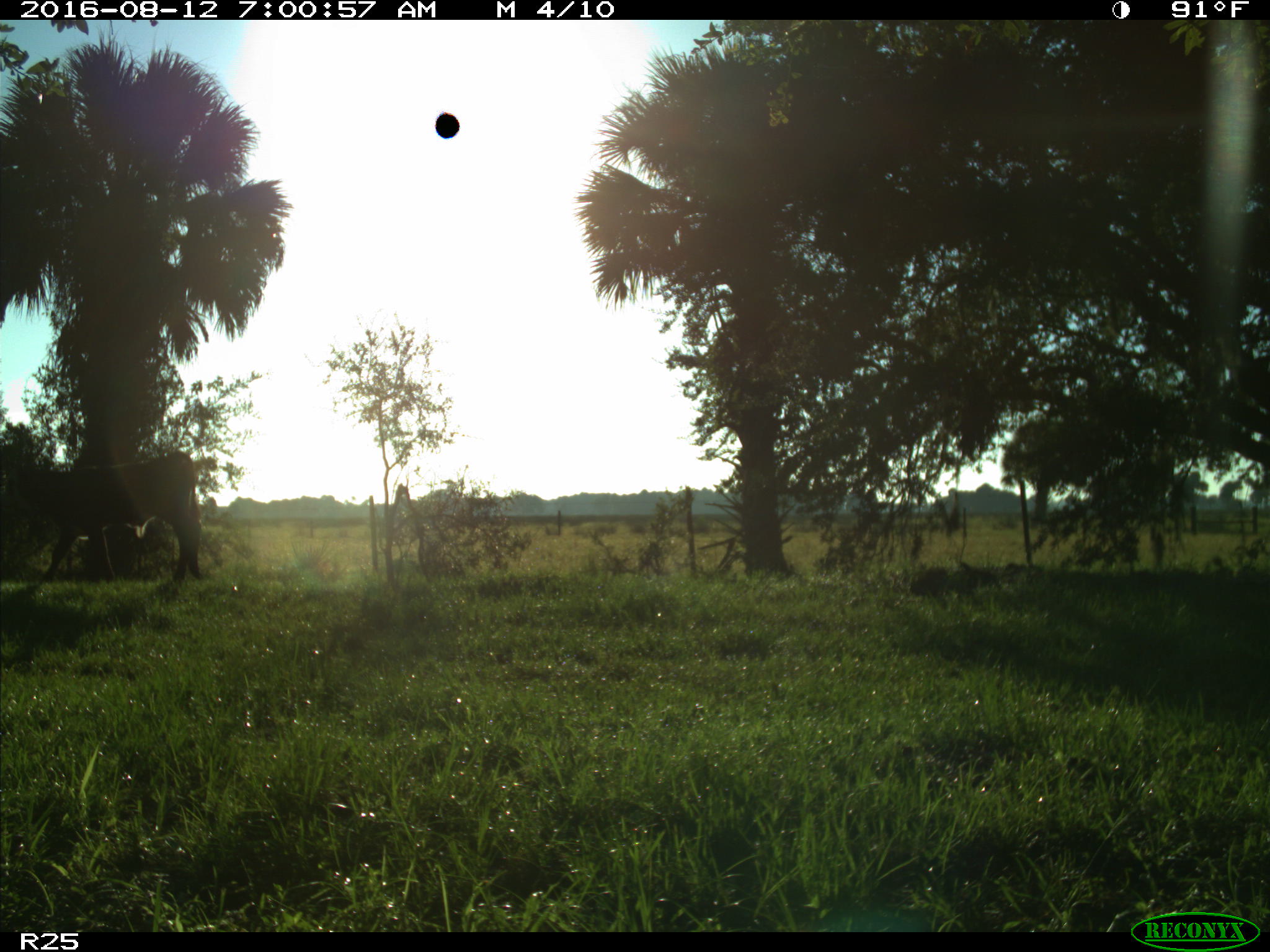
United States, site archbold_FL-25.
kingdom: Animalia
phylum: Chordata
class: Mammalia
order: Artiodactyla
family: Bovidae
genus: Bos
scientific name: Bos taurus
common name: domestic cow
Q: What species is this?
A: Bos taurus (domestic cow).